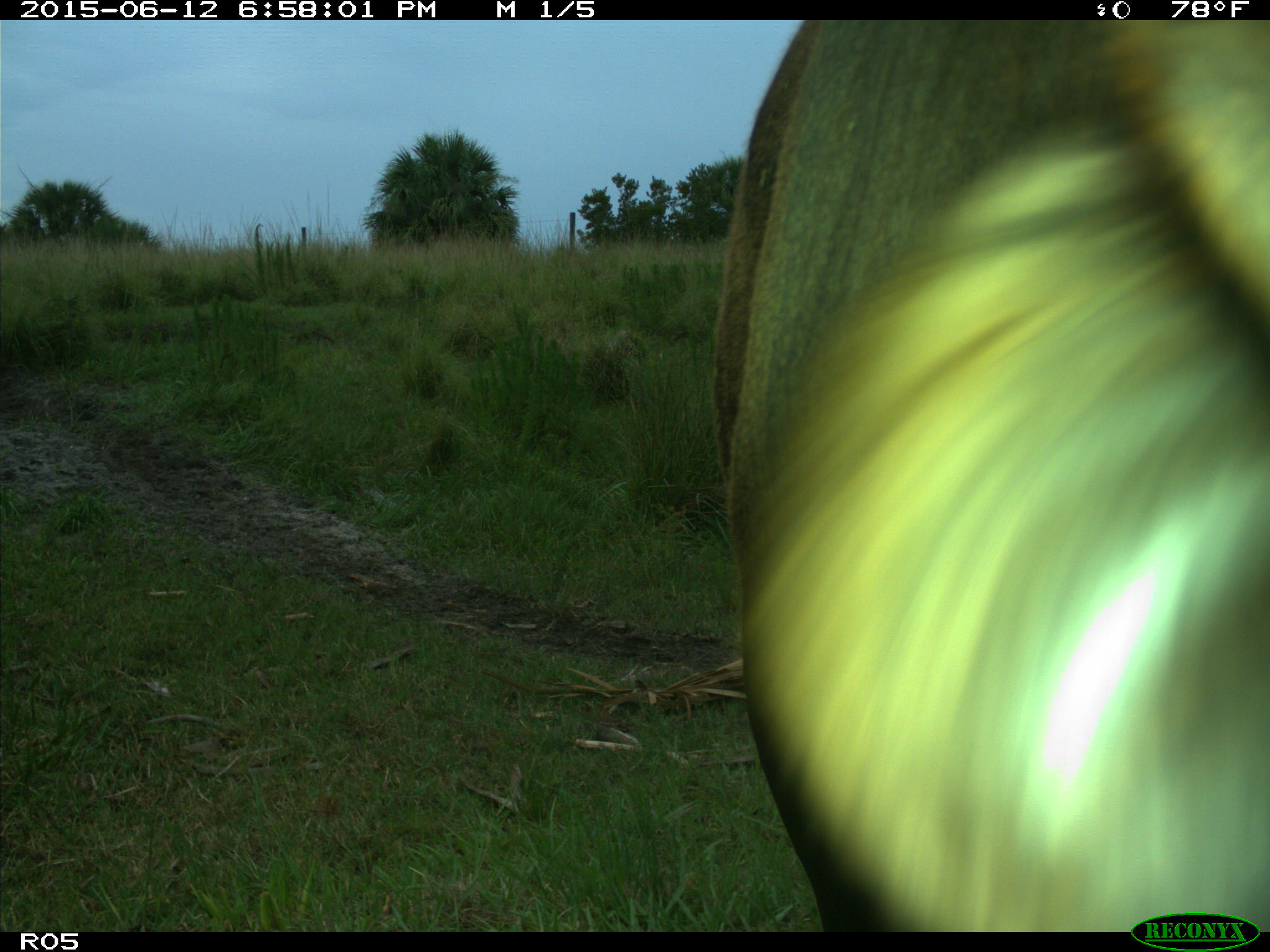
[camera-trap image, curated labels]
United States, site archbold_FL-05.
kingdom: Animalia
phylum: Chordata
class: Mammalia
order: Artiodactyla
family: Bovidae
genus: Bos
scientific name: Bos taurus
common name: domestic cow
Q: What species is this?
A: Bos taurus (domestic cow).